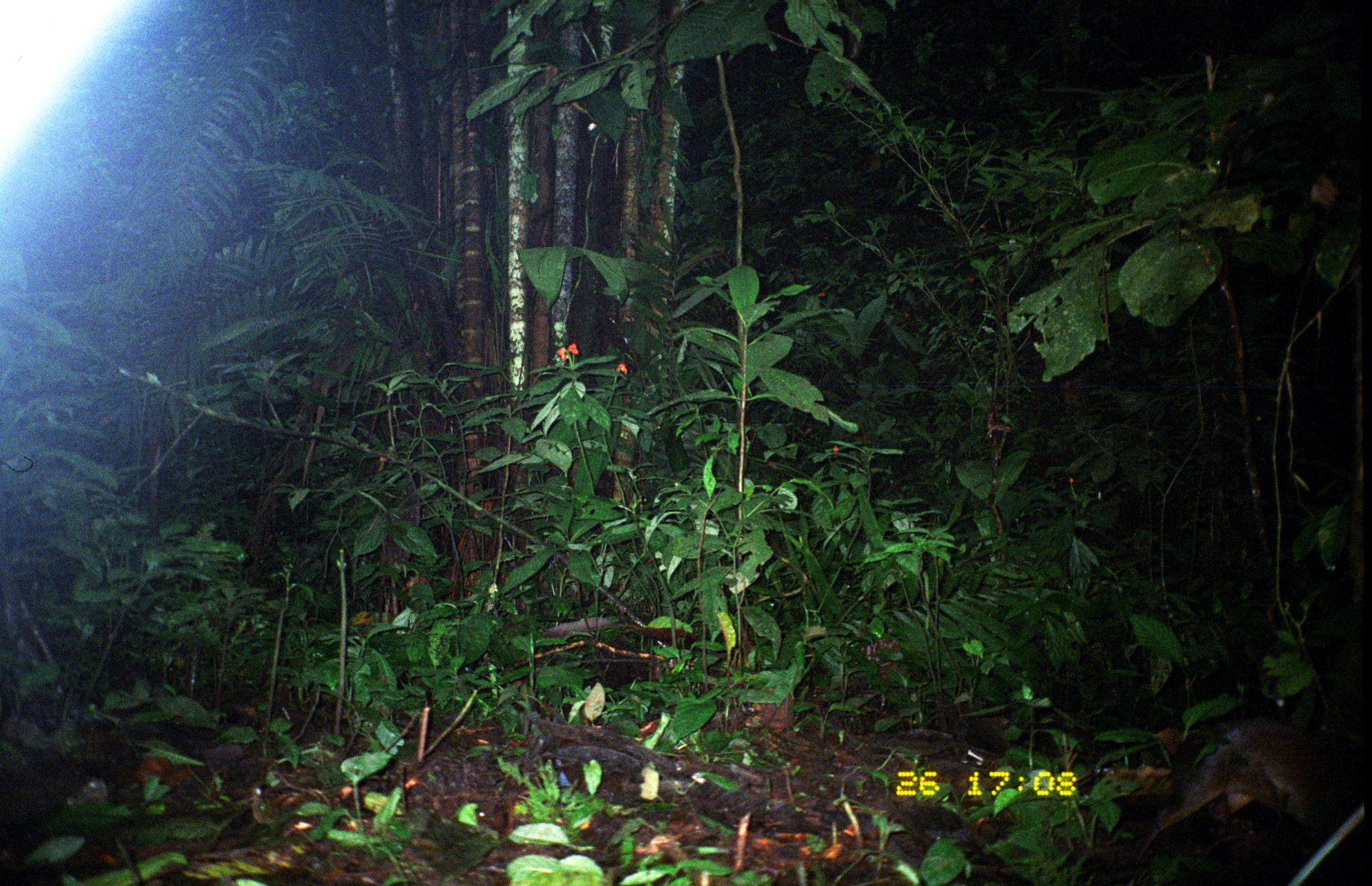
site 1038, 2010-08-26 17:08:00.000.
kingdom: Animalia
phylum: Chordata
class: Mammalia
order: Rodentia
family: Dasyproctidae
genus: Dasyprocta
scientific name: Dasyprocta punctata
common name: central american agouti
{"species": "Dasyprocta punctata (central american agouti)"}